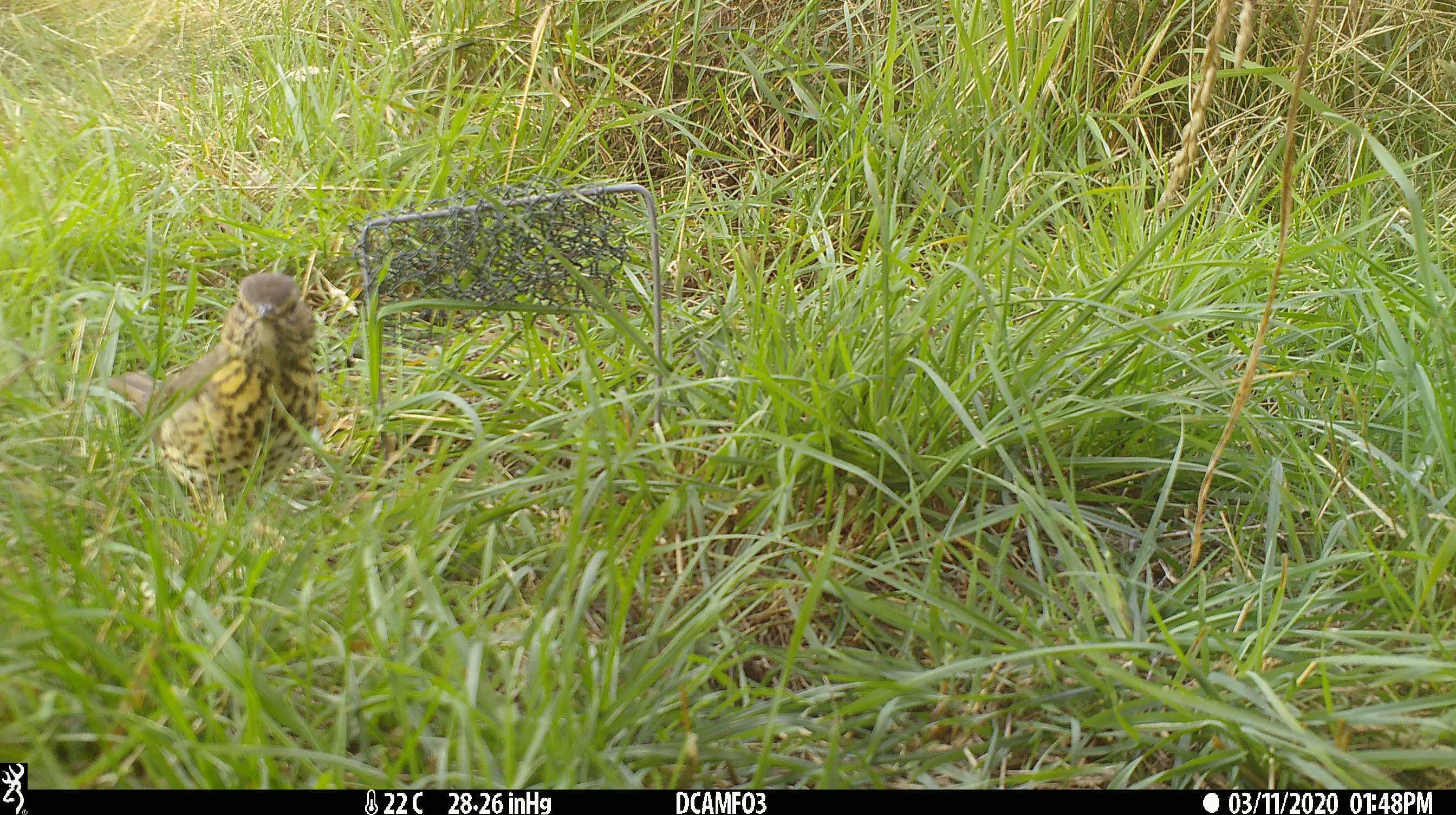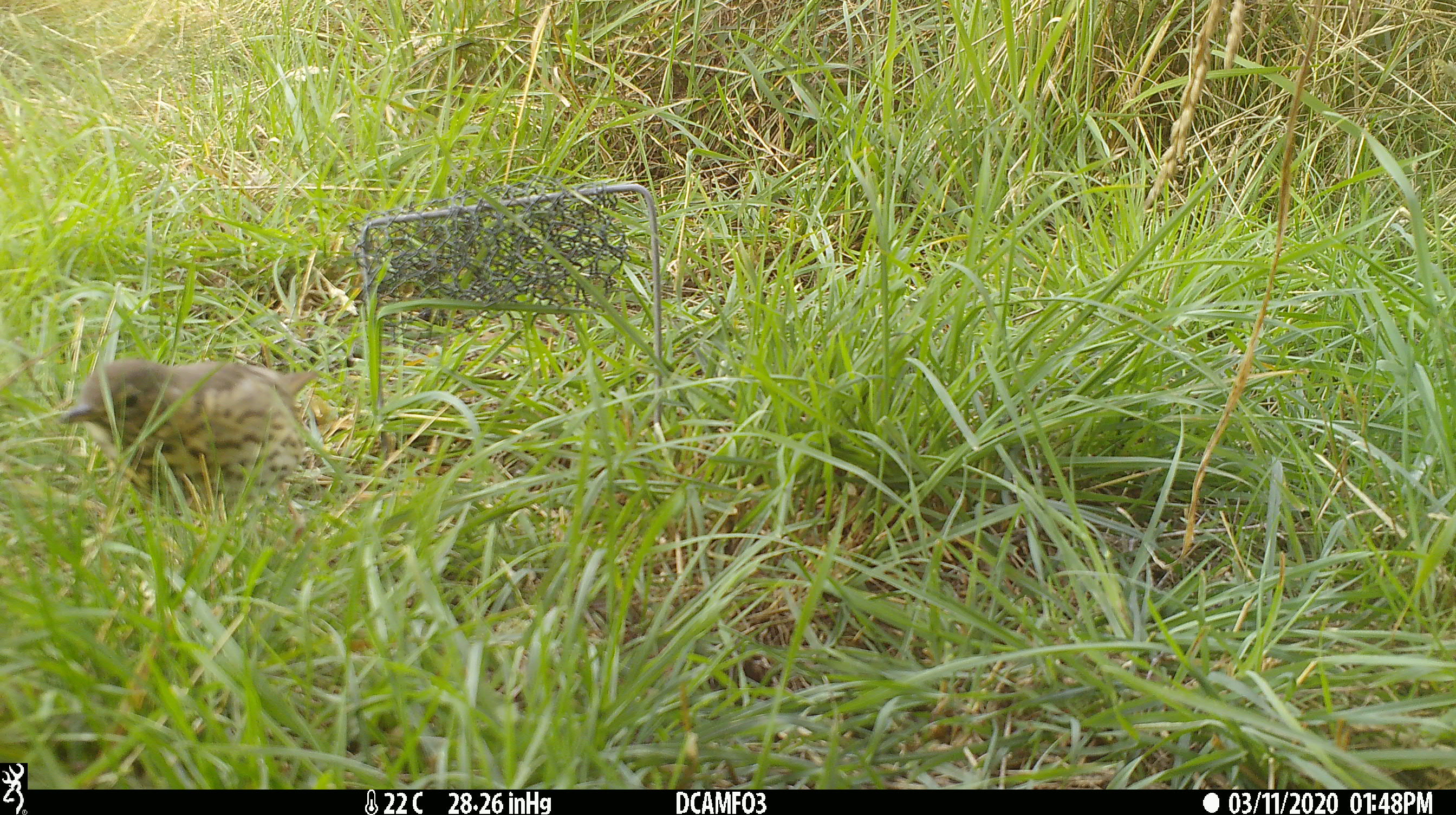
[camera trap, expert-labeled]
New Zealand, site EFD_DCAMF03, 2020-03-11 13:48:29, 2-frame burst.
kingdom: Animalia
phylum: Chordata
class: Aves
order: Passeriformes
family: Turdidae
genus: Turdus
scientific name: Turdus philomelos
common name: song thrush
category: thrush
Thrush (song thrush) (Turdus philomelos).